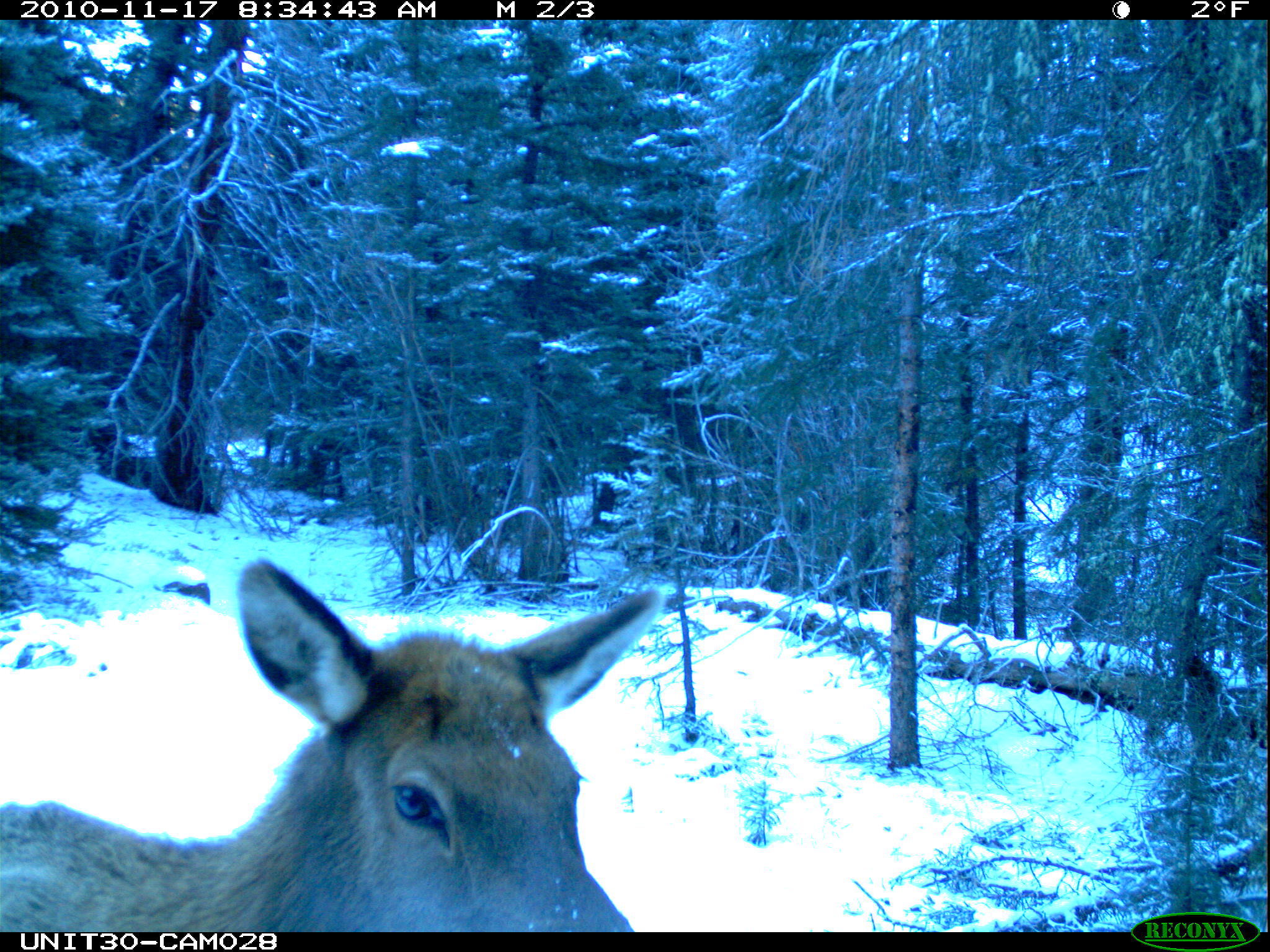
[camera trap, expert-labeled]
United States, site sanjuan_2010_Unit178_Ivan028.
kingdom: Animalia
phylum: Chordata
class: Mammalia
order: Artiodactyla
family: Cervidae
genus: Cervus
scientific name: Cervus elaphus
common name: red deer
Cervus elaphus (red deer).